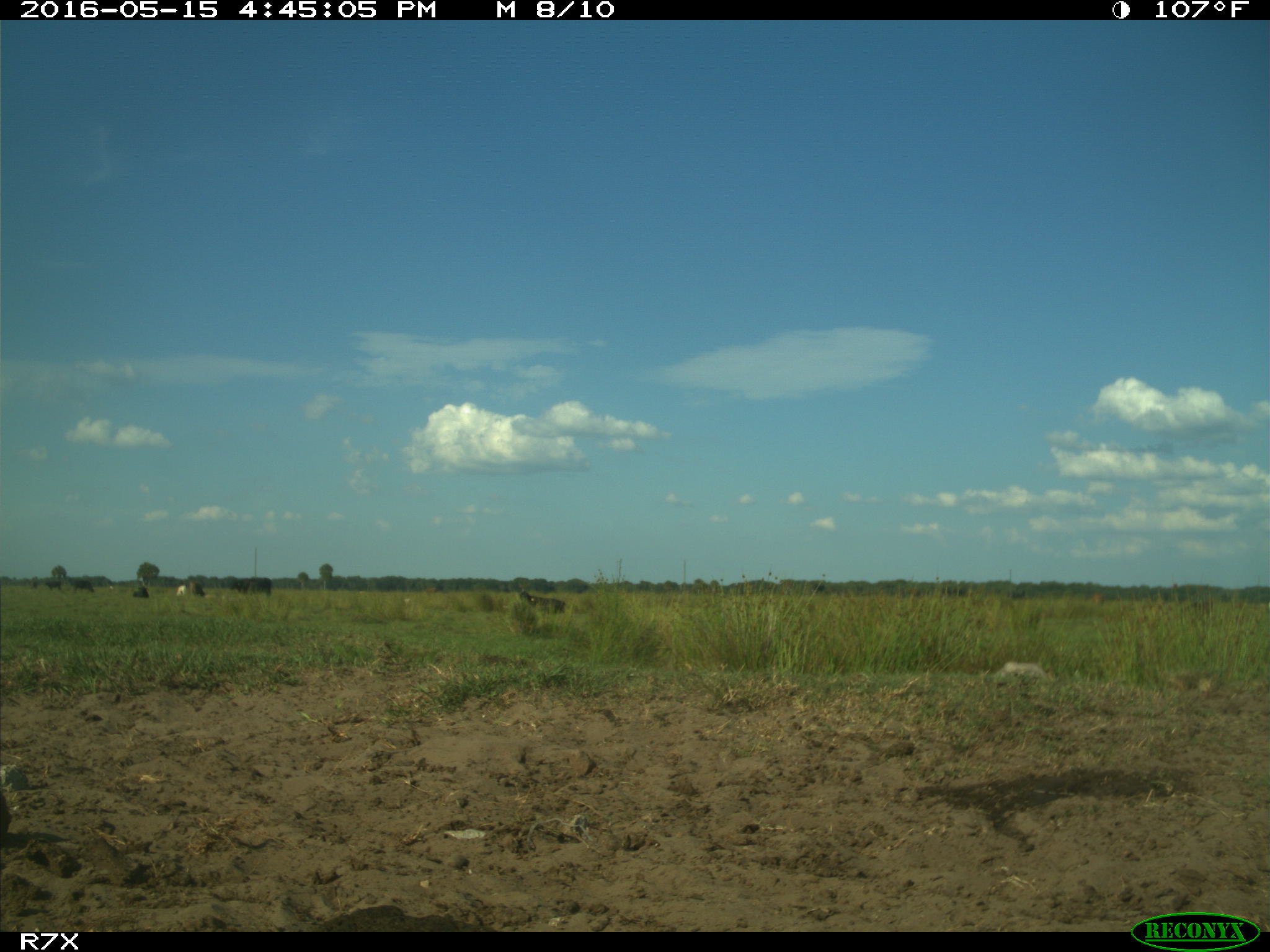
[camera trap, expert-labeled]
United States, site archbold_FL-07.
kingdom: Animalia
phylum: Chordata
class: Mammalia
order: Artiodactyla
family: Bovidae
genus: Bos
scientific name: Bos taurus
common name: domestic cow